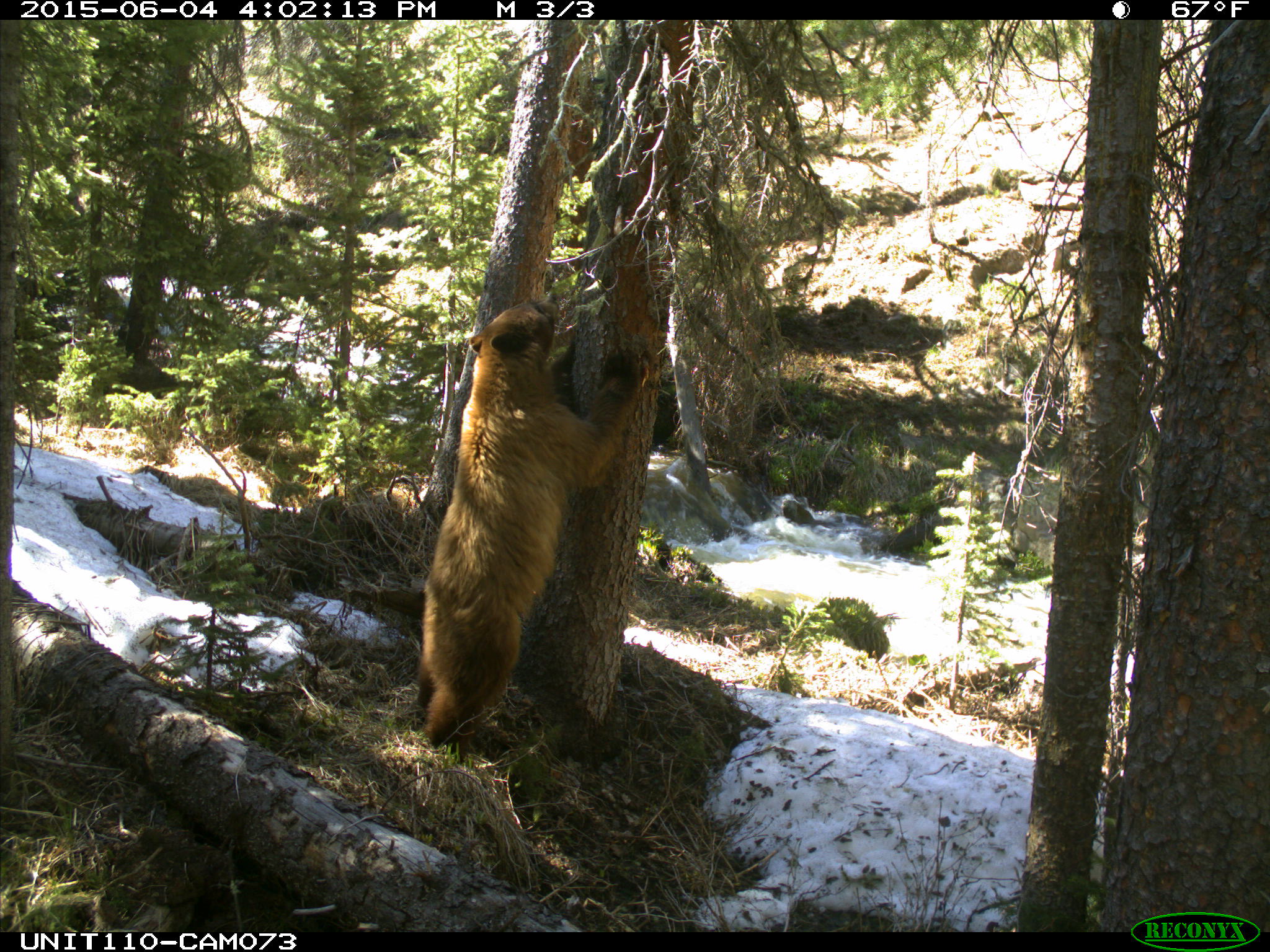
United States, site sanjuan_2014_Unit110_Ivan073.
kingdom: Animalia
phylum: Chordata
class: Mammalia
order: Carnivora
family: Ursidae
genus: Ursus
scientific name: Ursus americanus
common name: american black bear